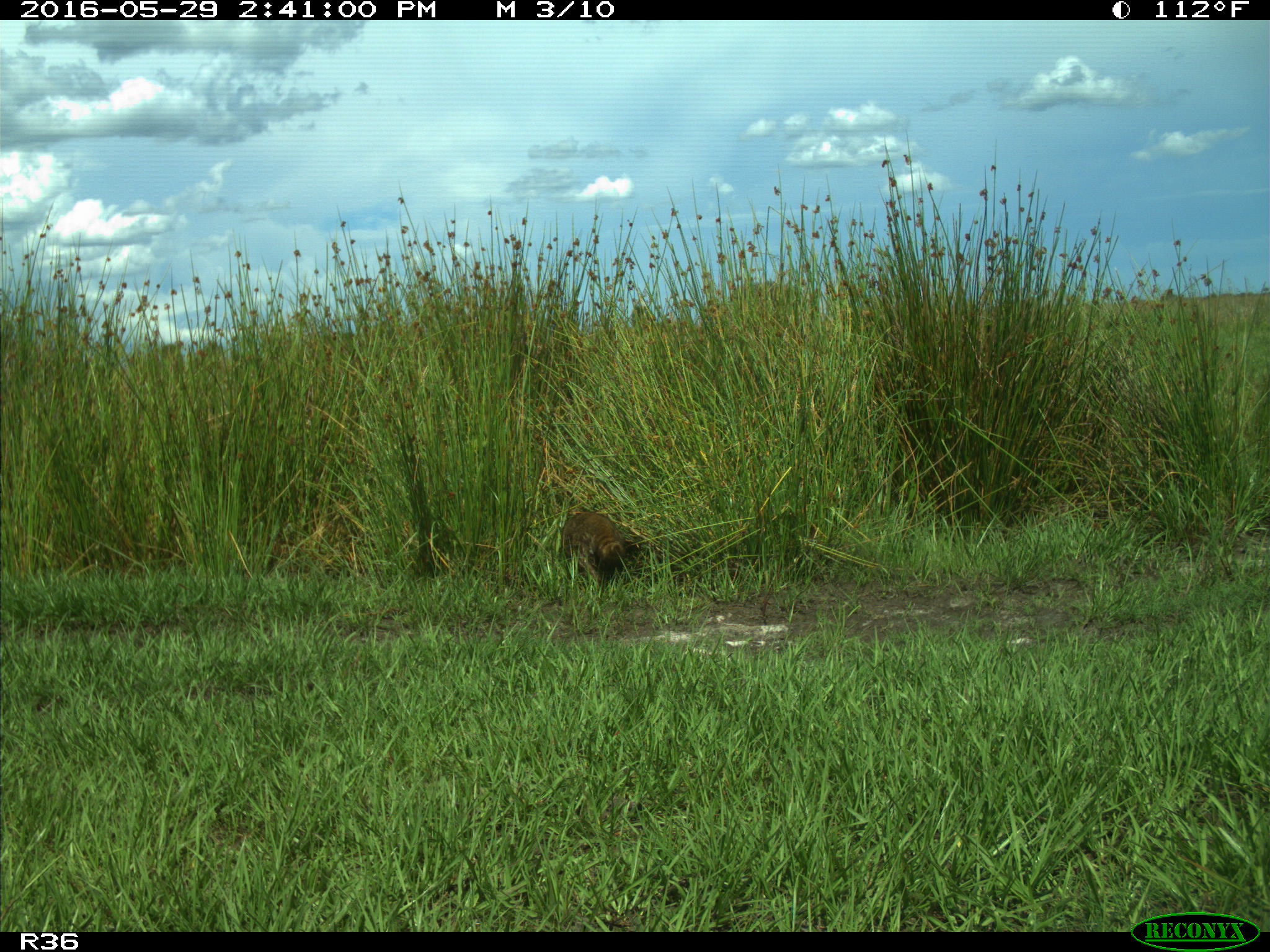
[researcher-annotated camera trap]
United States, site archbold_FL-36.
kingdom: Animalia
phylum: Chordata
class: Mammalia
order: Carnivora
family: Procyonidae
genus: Procyon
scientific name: Procyon lotor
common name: common raccoon